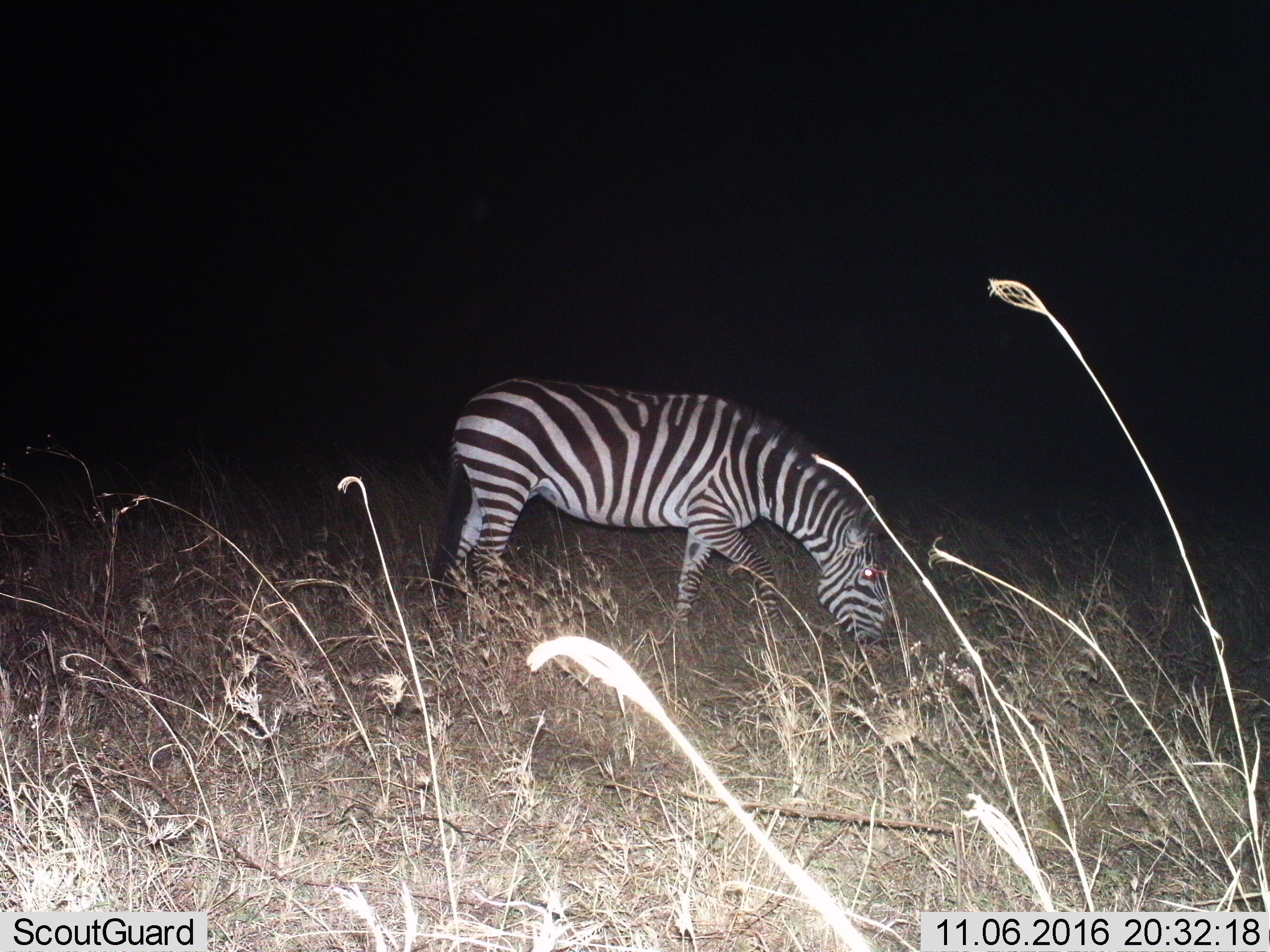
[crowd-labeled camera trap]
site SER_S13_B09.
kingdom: Animalia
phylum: Chordata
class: Mammalia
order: Perissodactyla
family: Equidae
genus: Equus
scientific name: Equus quagga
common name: plains zebra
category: zebraplains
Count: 1.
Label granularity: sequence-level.